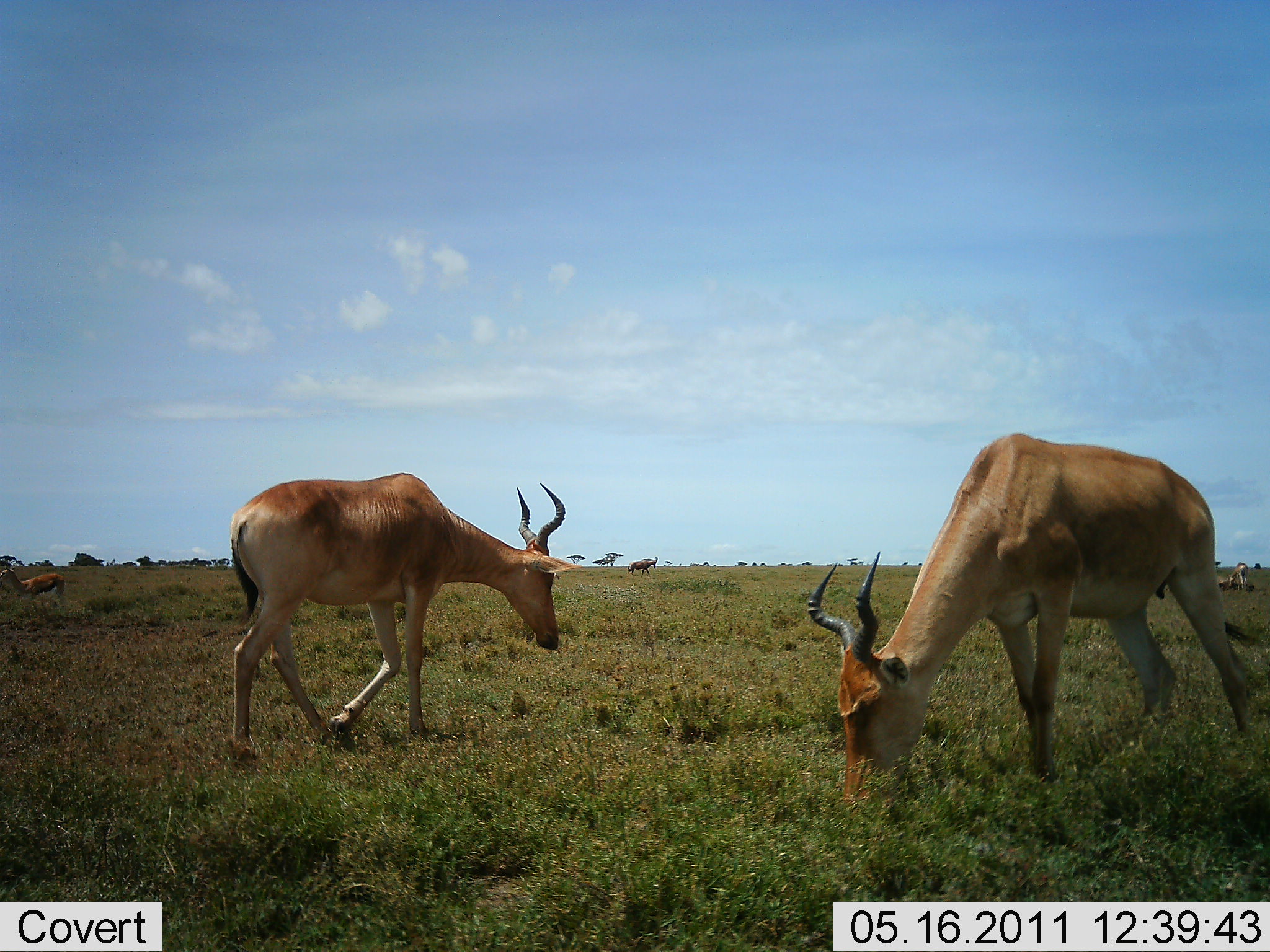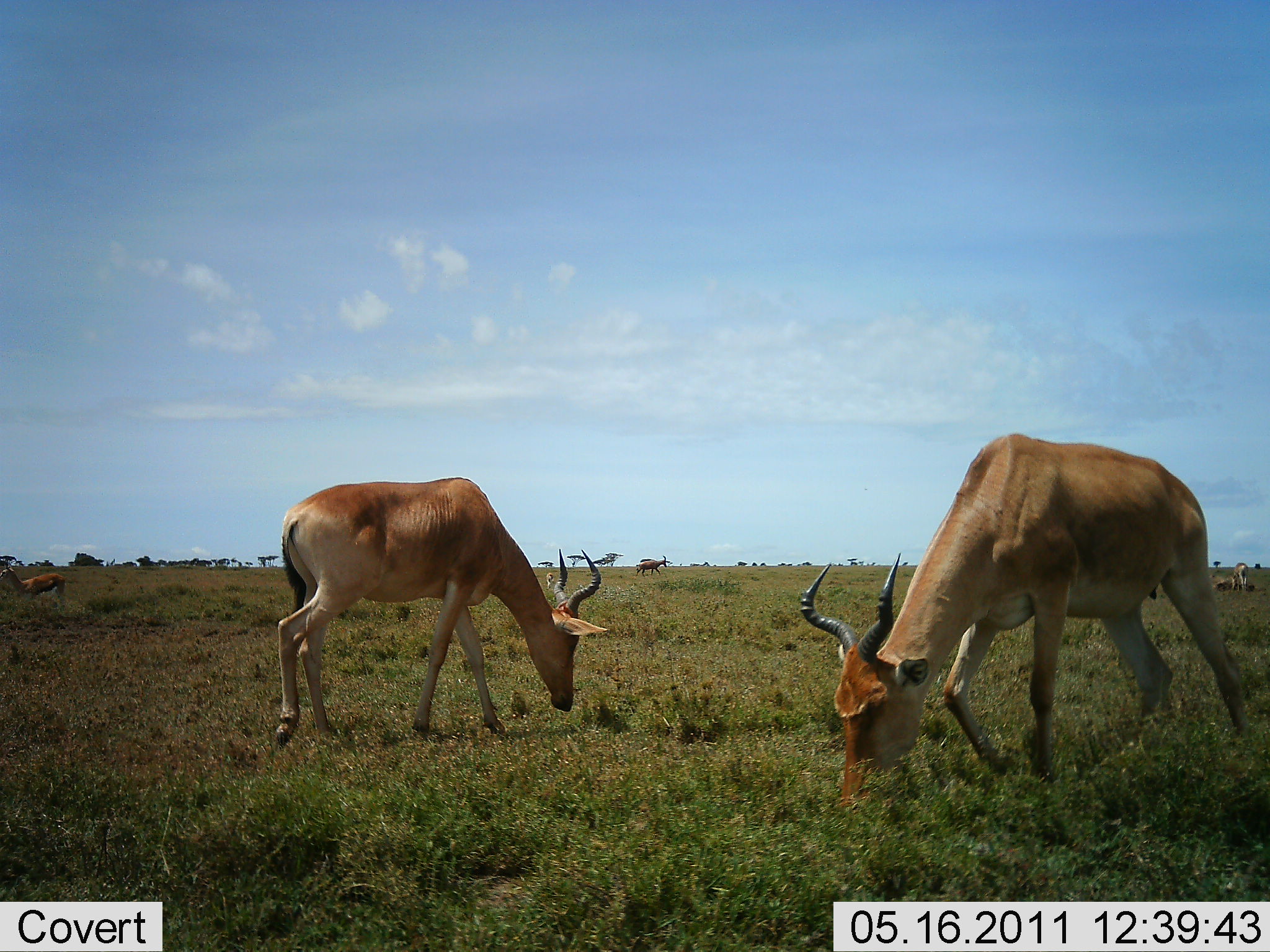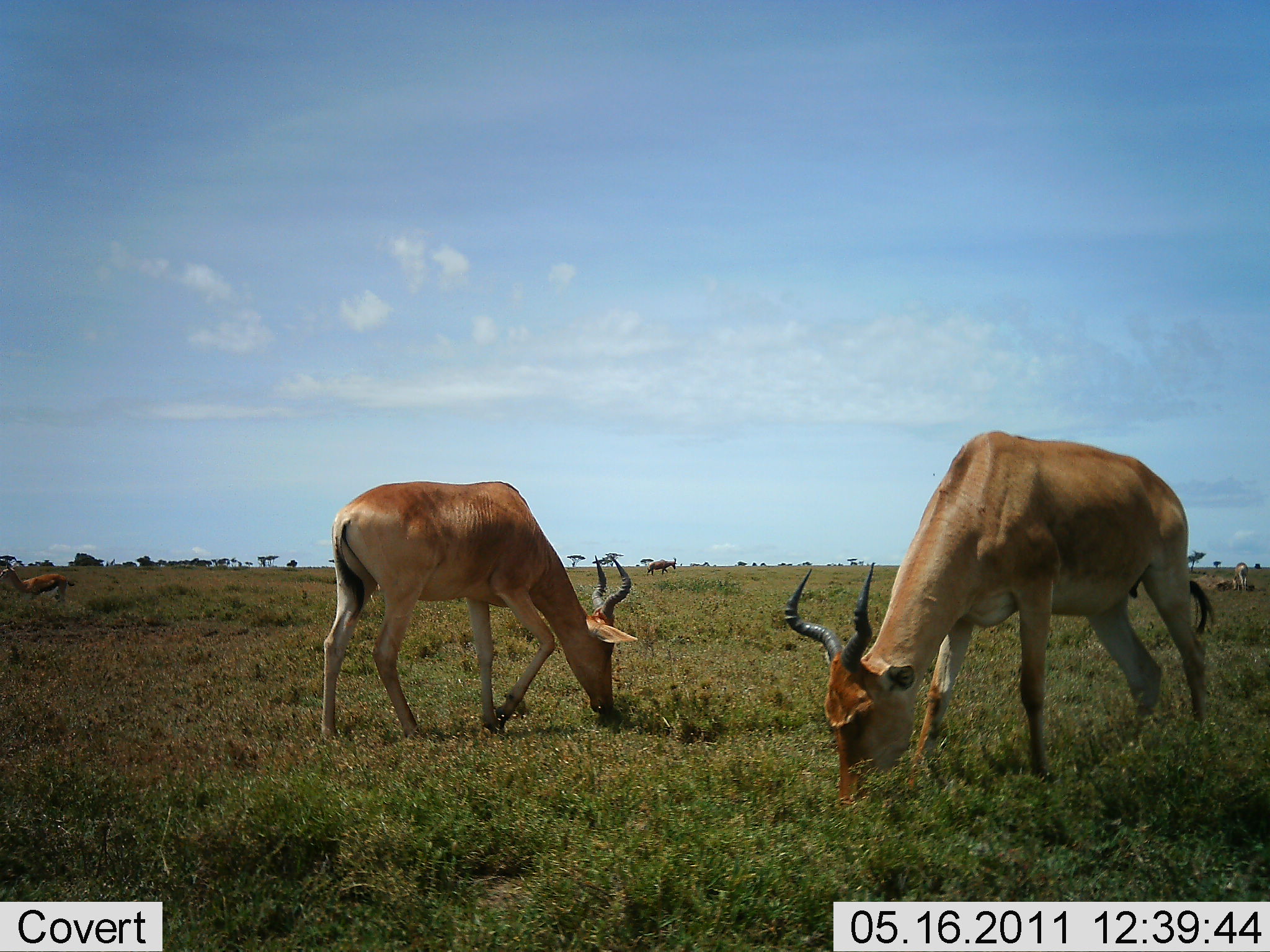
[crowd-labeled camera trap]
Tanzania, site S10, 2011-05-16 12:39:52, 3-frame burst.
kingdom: Animalia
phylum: Chordata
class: Mammalia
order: Artiodactyla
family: Bovidae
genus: Alcelaphus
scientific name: Alcelaphus buselaphus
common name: hartebeest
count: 2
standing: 31%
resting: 0%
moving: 38%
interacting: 0%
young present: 8%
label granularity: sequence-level